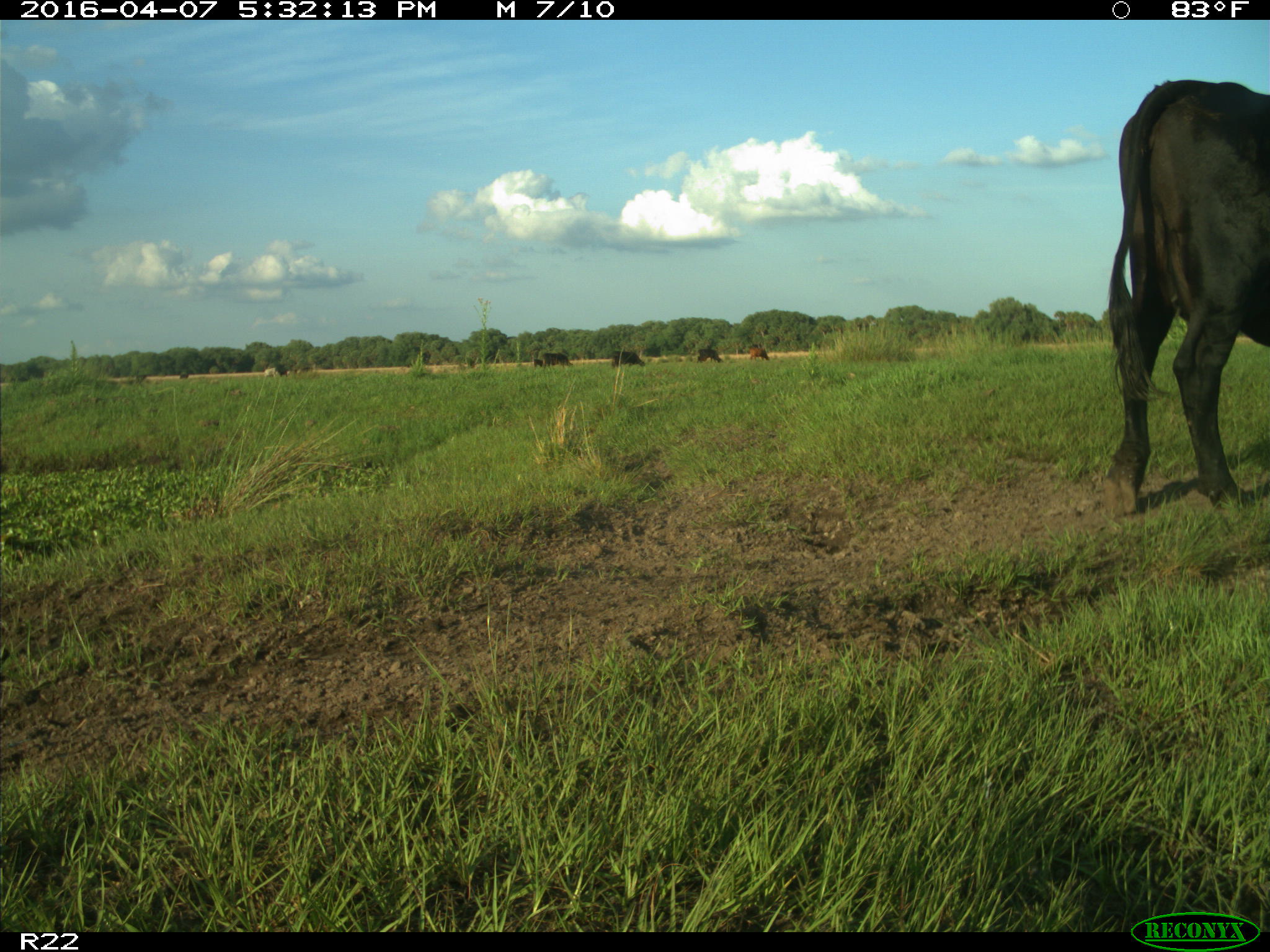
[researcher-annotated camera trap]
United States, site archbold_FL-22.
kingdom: Animalia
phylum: Chordata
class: Mammalia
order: Artiodactyla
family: Bovidae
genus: Bos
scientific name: Bos taurus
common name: domestic cow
Bos taurus (domestic cow).